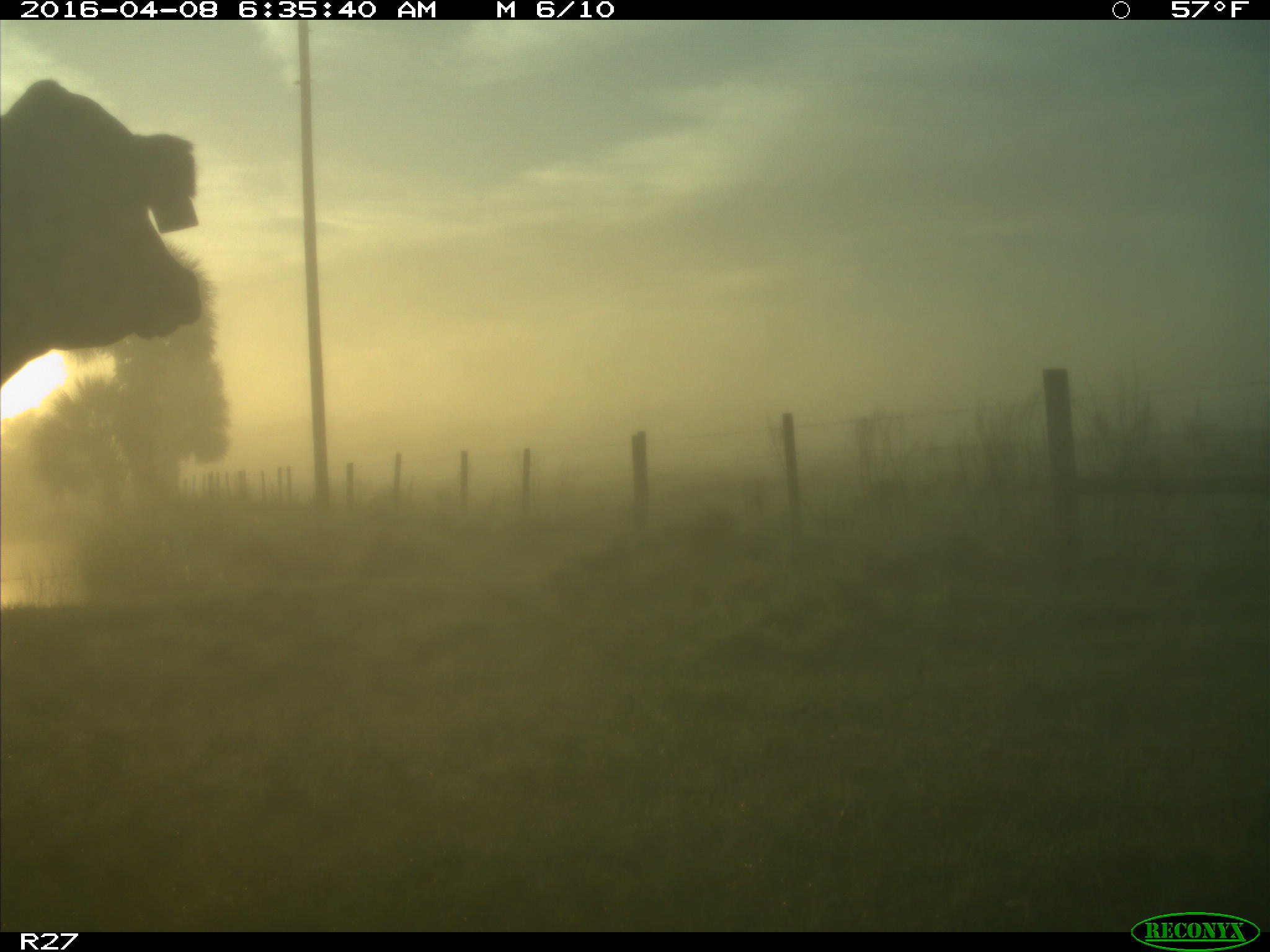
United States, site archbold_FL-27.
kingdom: Animalia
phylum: Chordata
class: Mammalia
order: Artiodactyla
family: Bovidae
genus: Bos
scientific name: Bos taurus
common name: domestic cow